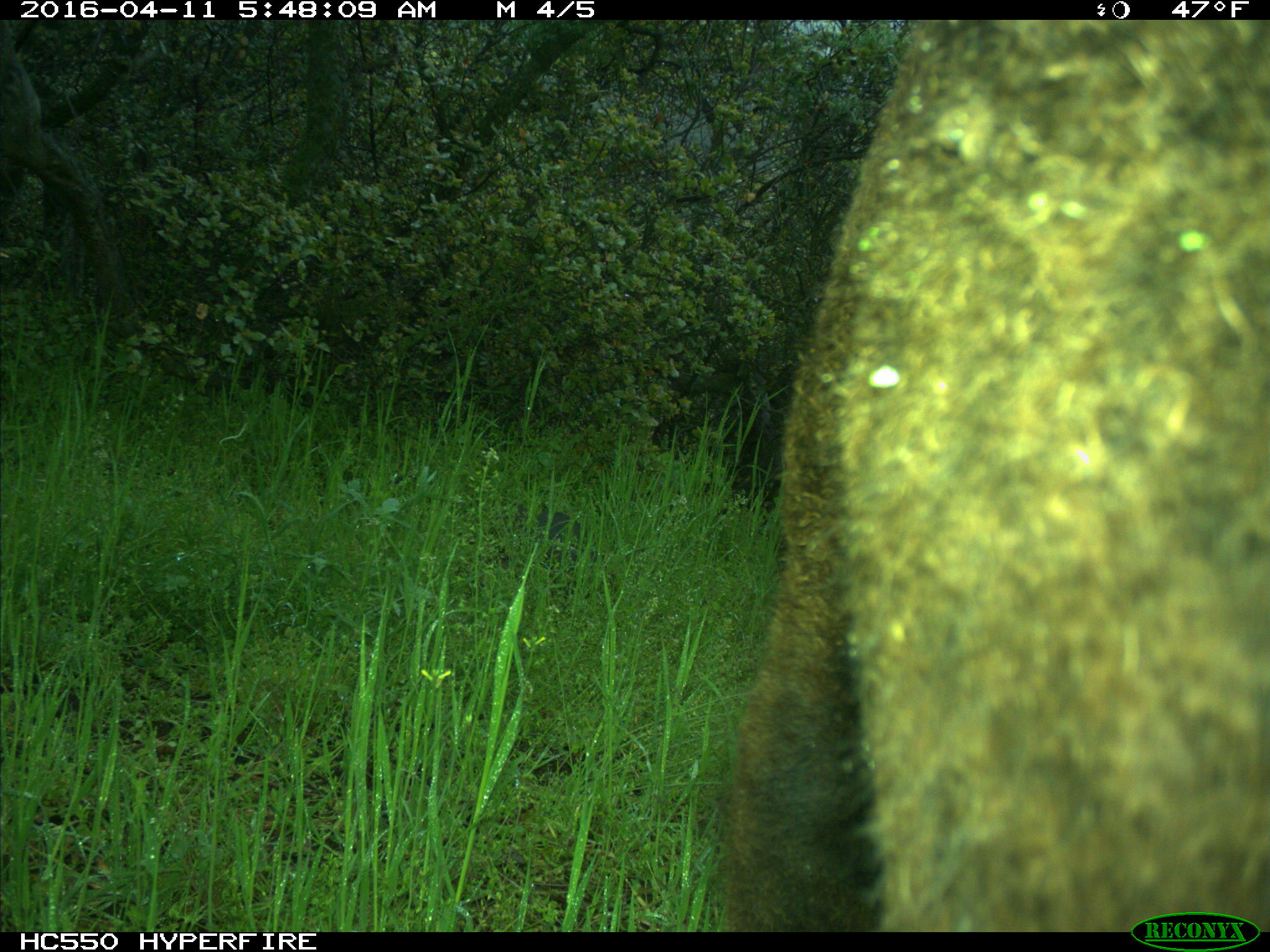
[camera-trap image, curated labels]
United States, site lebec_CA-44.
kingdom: Animalia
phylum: Chordata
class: Mammalia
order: Artiodactyla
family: Bovidae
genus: Bos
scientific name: Bos taurus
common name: domestic cow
Bos taurus (domestic cow).